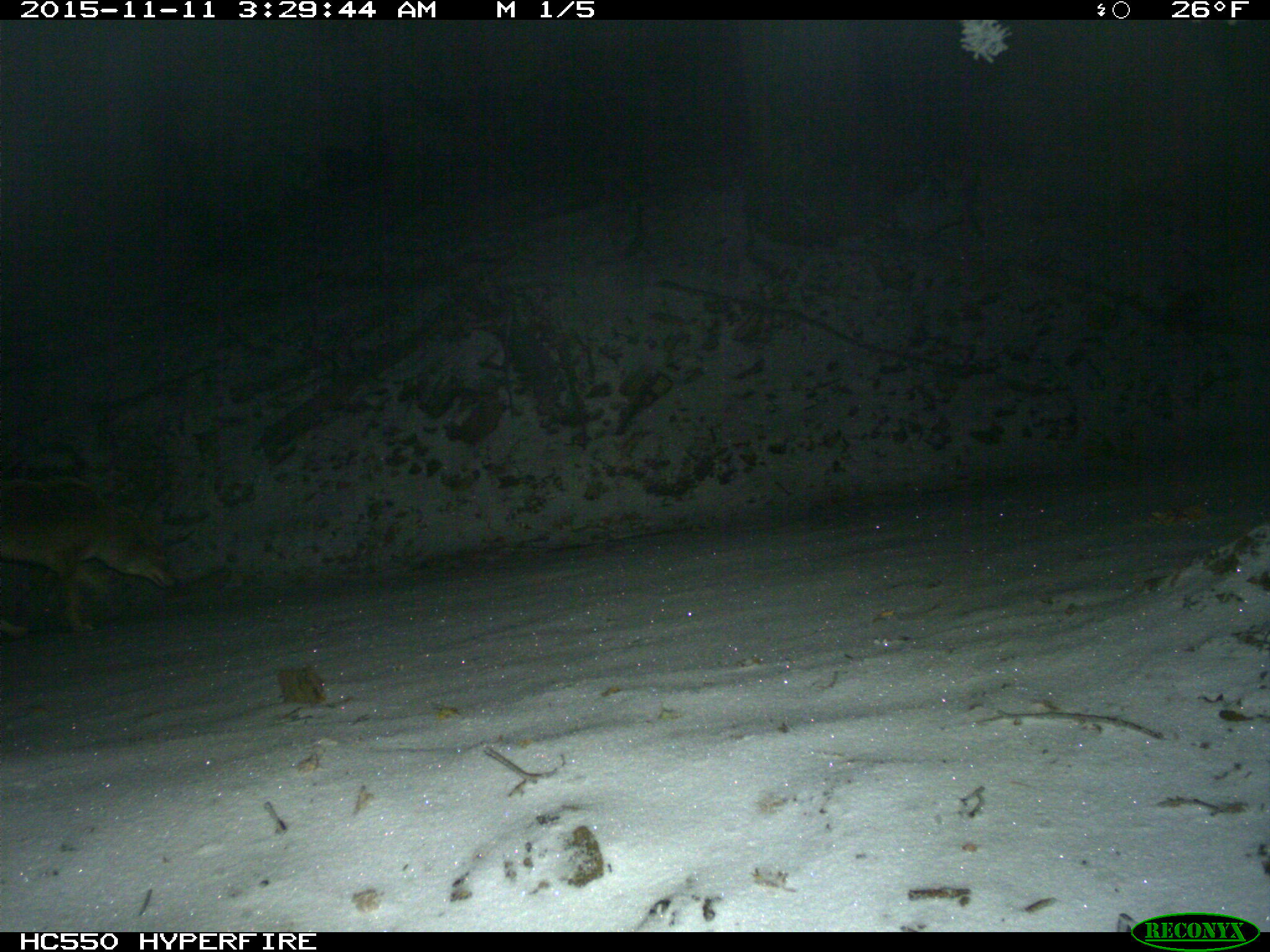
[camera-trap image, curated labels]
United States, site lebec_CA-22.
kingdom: Animalia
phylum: Chordata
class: Mammalia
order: Carnivora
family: Canidae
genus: Canis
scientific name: Canis latrans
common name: coyote